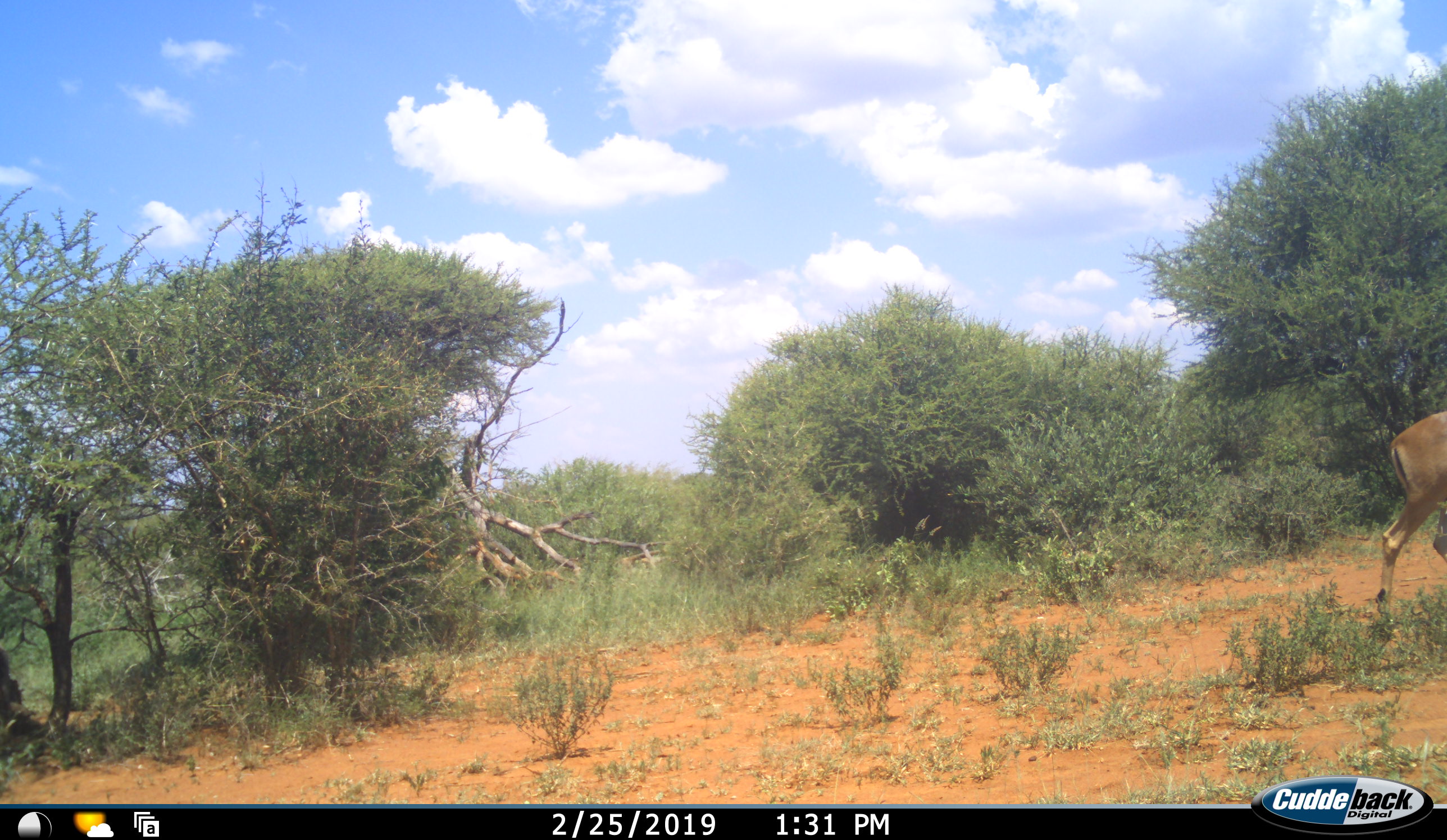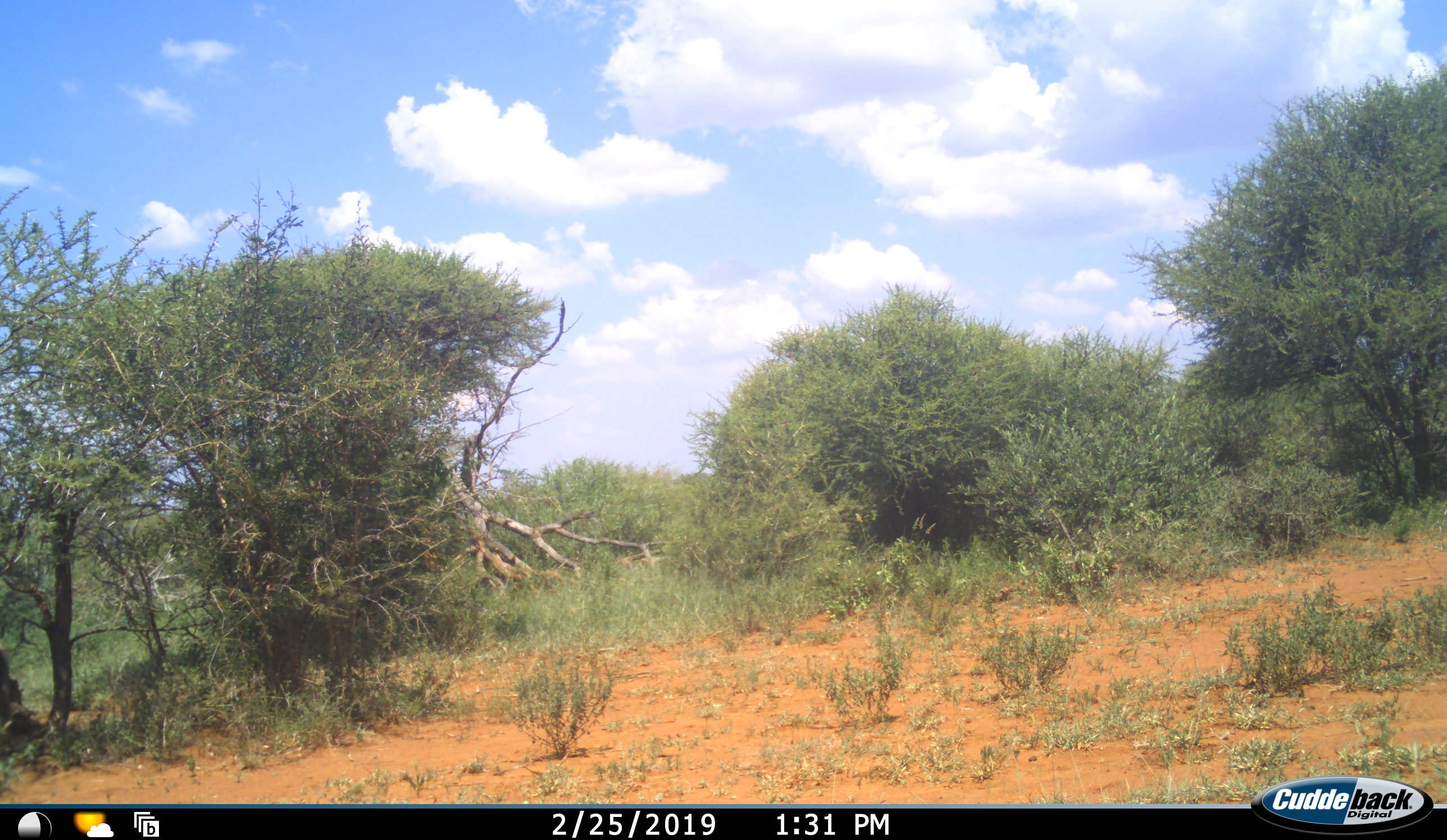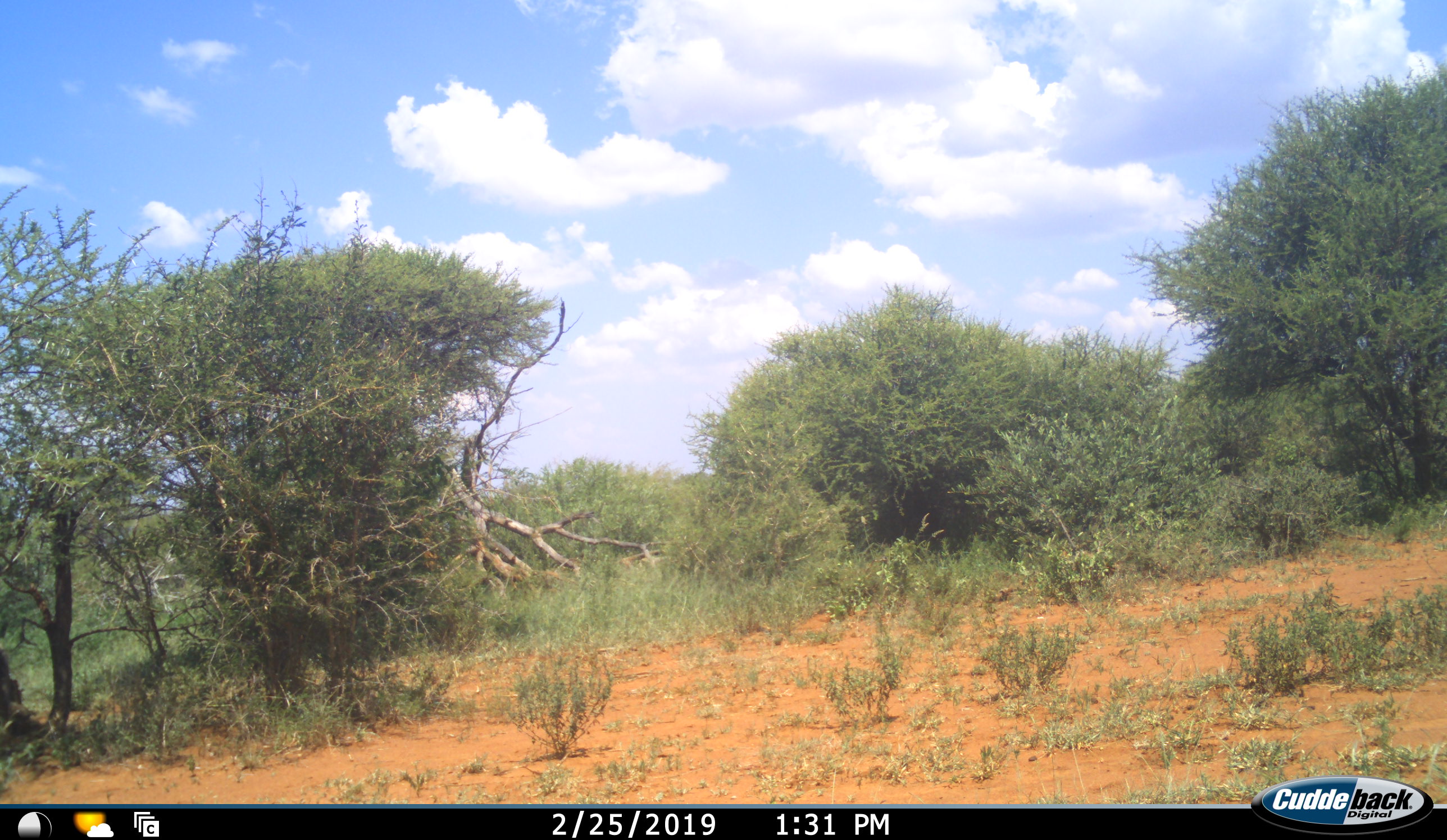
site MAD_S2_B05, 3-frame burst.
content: unidentified animal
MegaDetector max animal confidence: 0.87